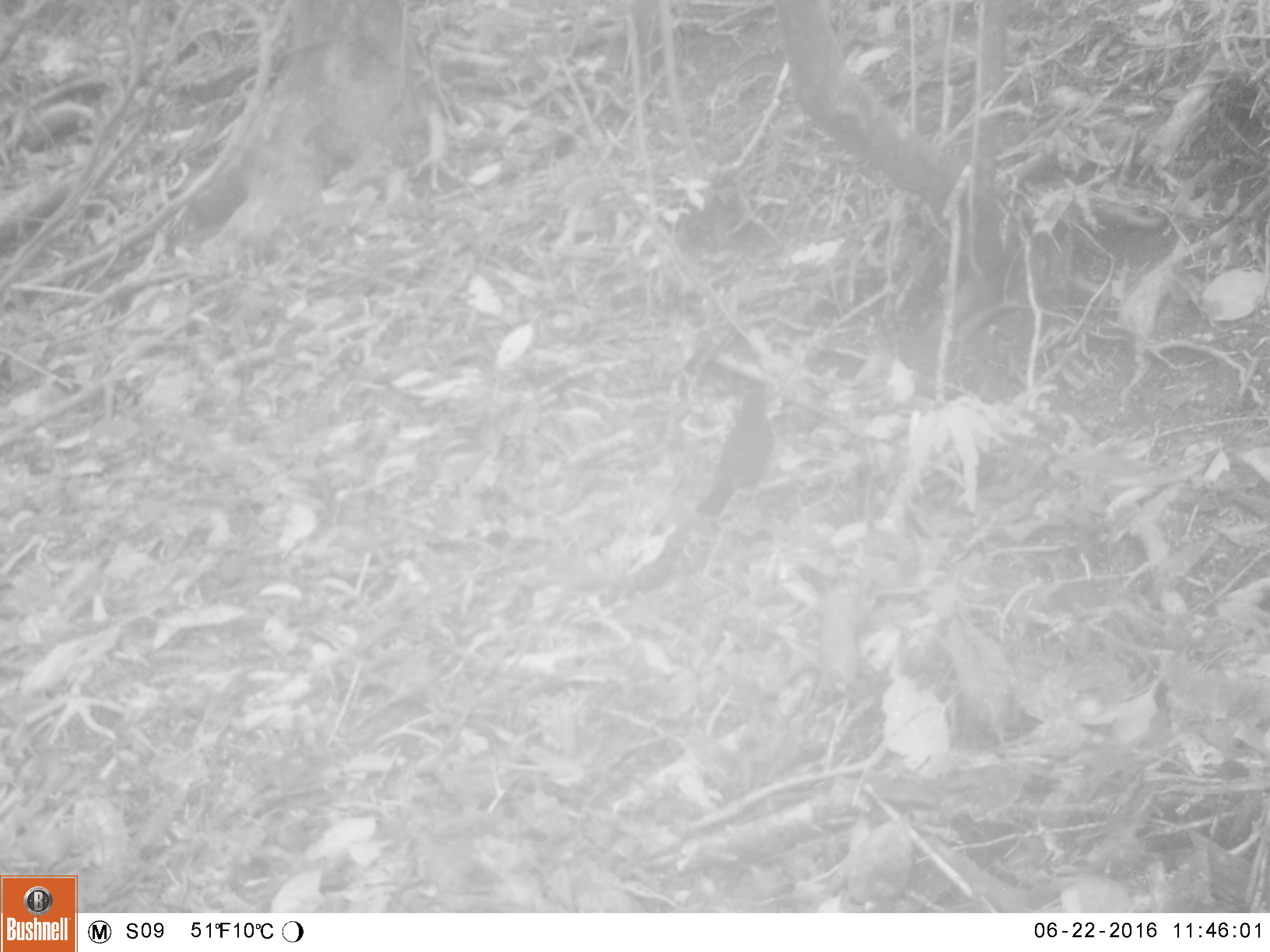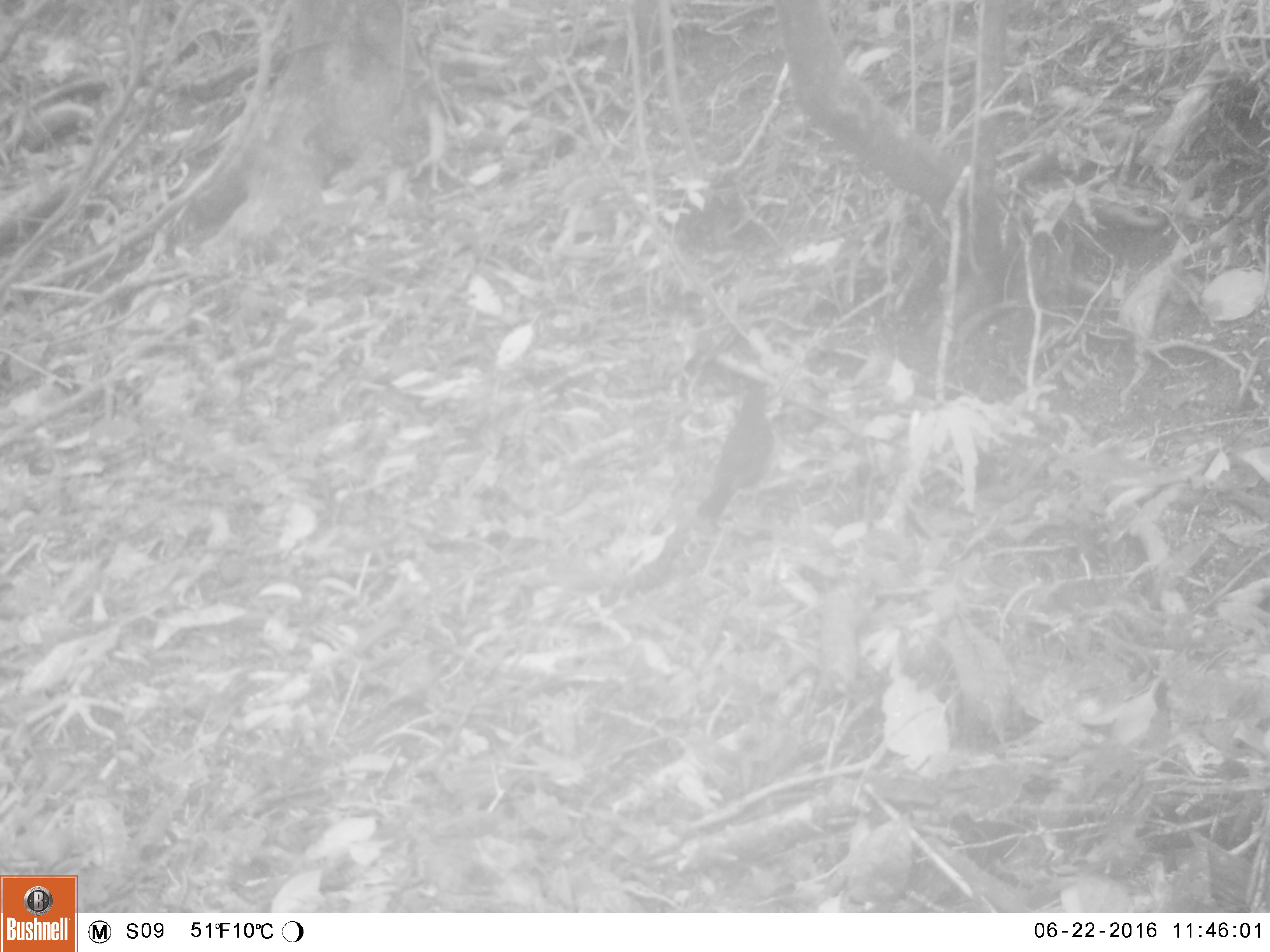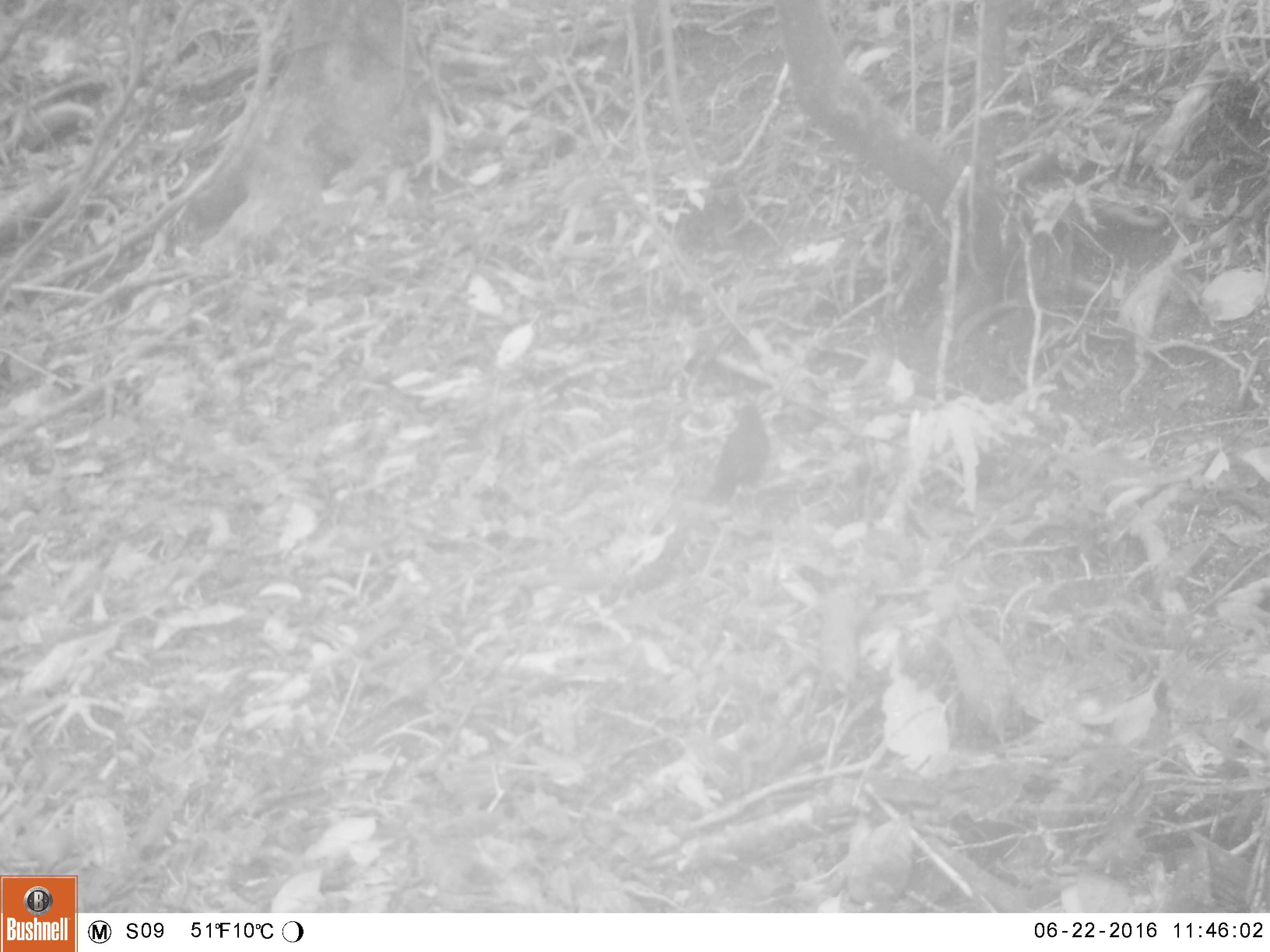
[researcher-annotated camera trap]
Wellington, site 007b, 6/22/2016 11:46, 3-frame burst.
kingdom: Animalia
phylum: Chordata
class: Aves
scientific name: Aves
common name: bird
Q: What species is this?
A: Bird (Aves).